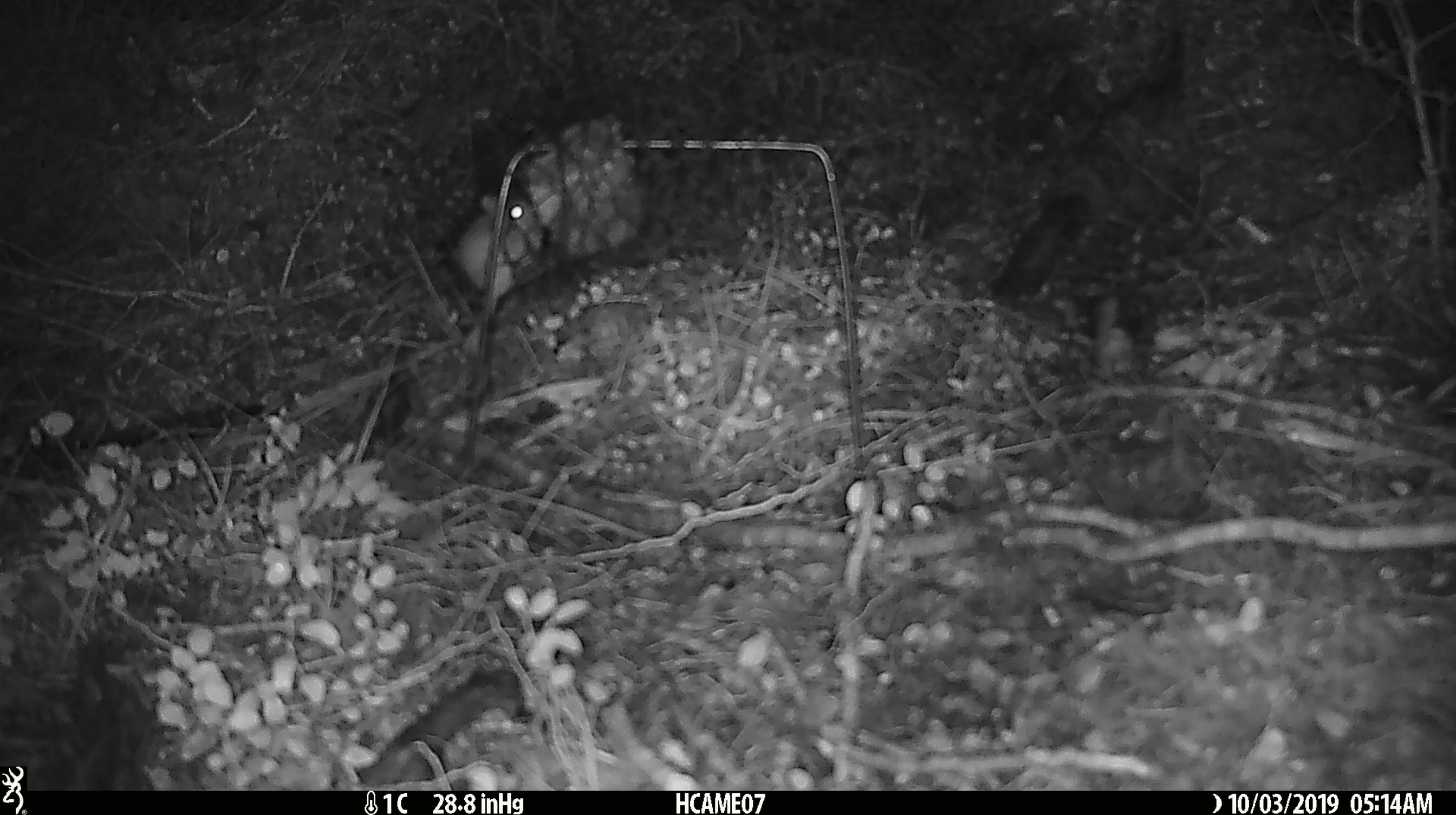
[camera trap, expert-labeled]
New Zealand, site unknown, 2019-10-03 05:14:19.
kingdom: Animalia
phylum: Chordata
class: Mammalia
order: Rodentia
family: Muridae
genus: Mus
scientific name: Mus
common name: mouse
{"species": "mouse (Mus)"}